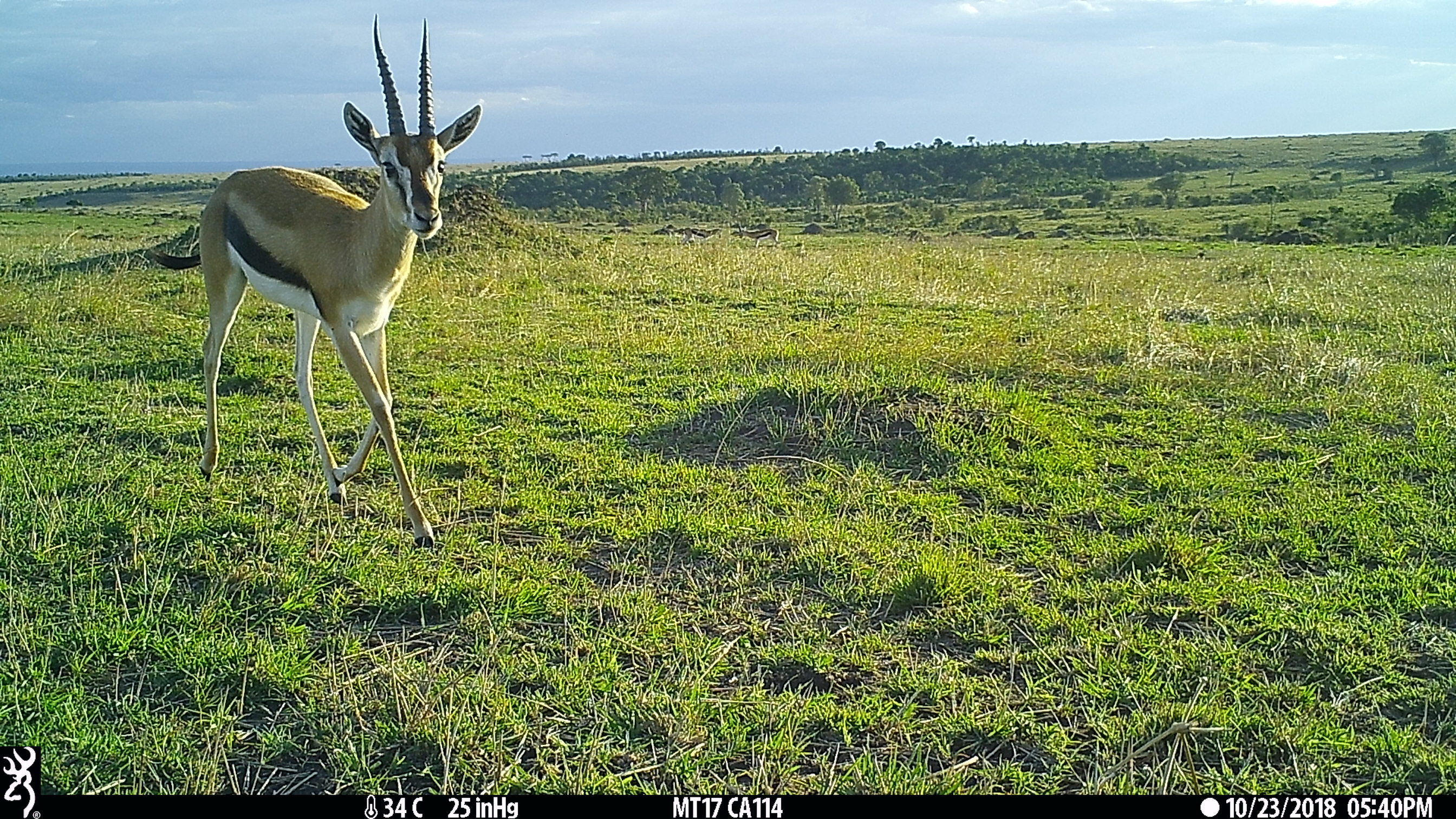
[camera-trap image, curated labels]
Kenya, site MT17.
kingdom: Animalia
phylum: Chordata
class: Mammalia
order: Artiodactyla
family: Bovidae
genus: Eudorcas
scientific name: Eudorcas thomsonii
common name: thomon's gazelle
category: gazelle thomsons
Gazelle thomsons (thomon's gazelle) (Eudorcas thomsonii).